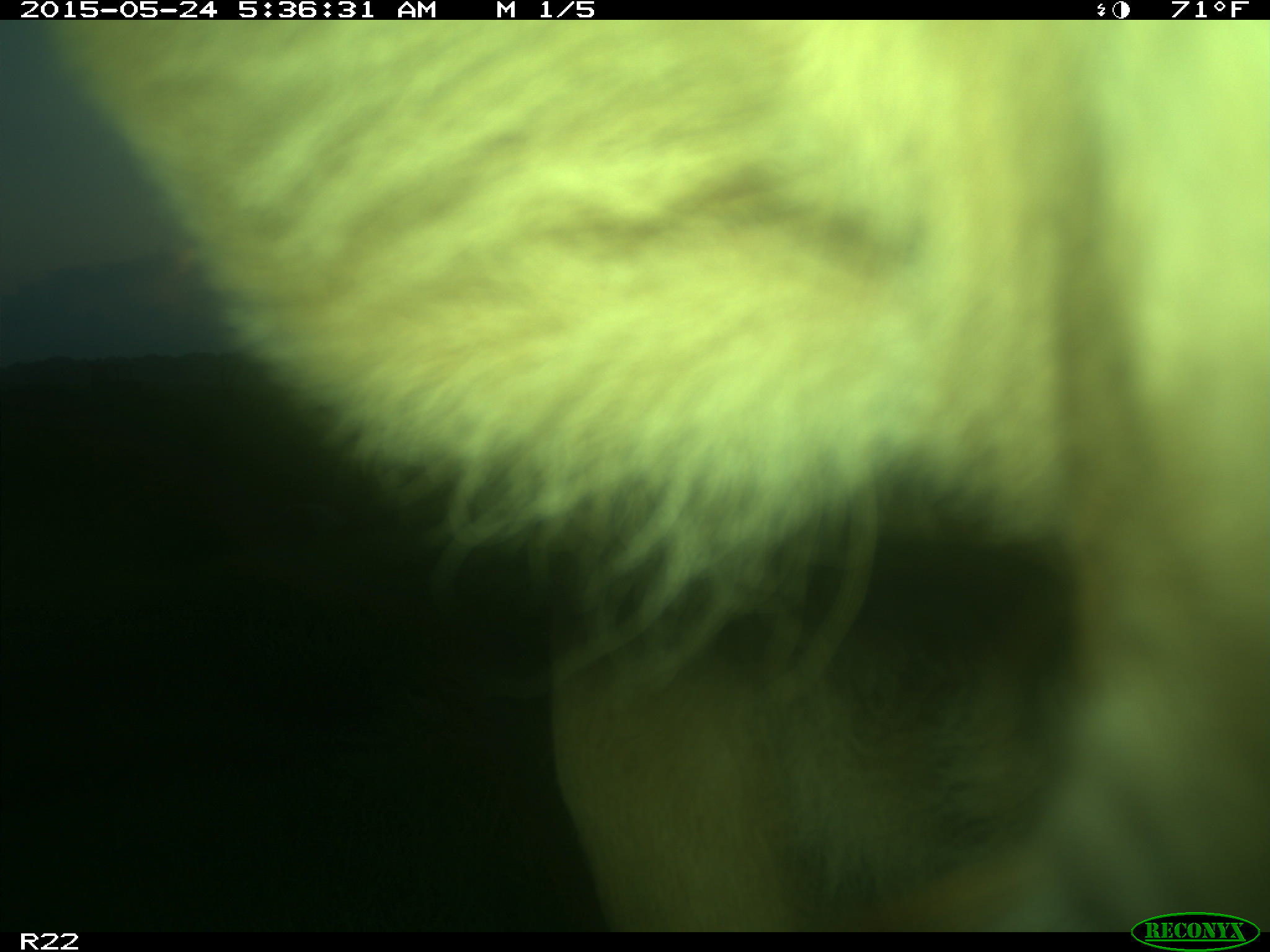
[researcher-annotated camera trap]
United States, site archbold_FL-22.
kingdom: Animalia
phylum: Chordata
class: Mammalia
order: Artiodactyla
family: Bovidae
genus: Bos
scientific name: Bos taurus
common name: domestic cow